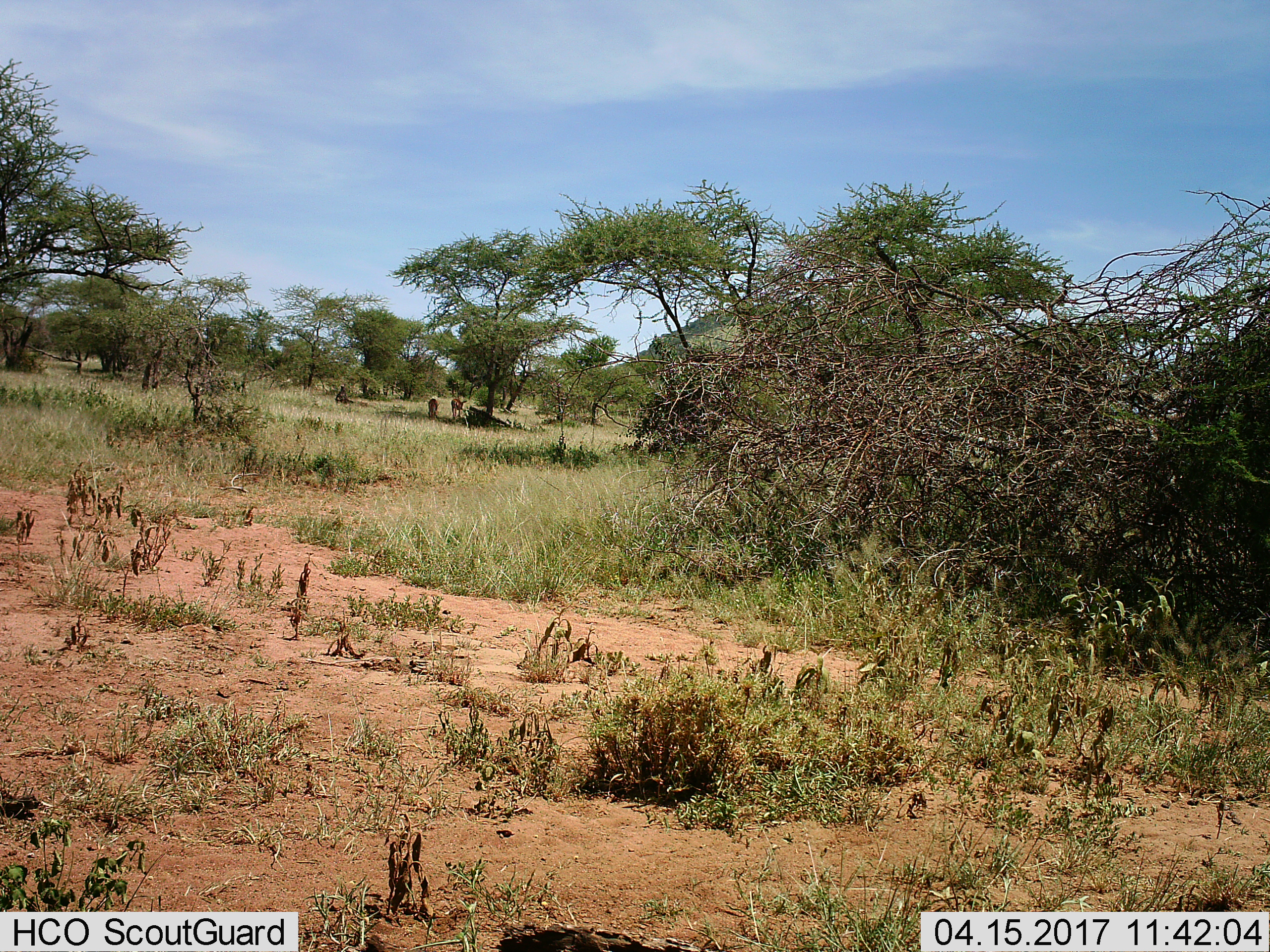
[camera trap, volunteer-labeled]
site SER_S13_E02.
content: unidentified animal